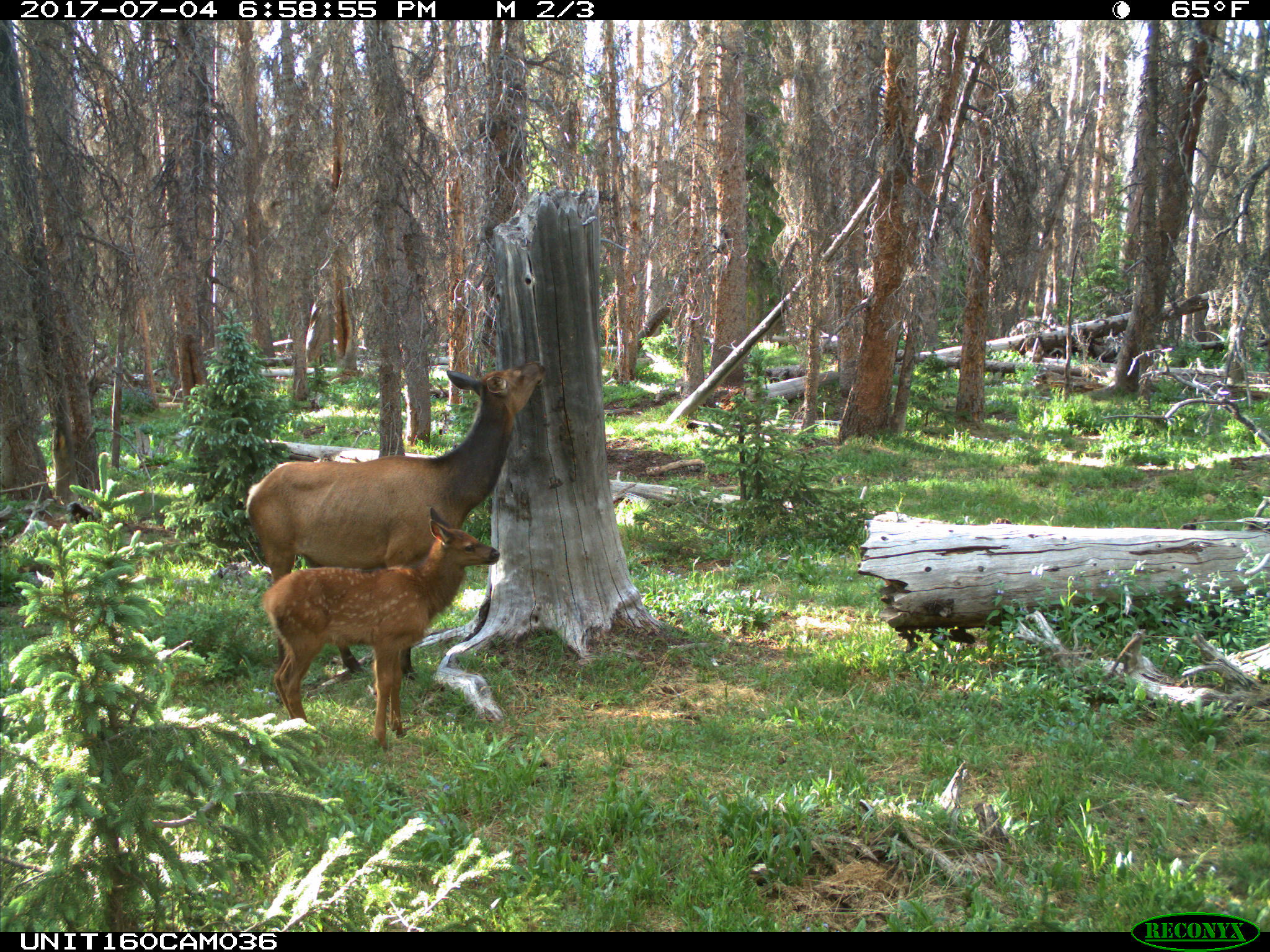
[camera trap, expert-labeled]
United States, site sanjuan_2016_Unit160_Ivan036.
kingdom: Animalia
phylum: Chordata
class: Mammalia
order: Artiodactyla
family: Cervidae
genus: Cervus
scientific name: Cervus elaphus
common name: red deer